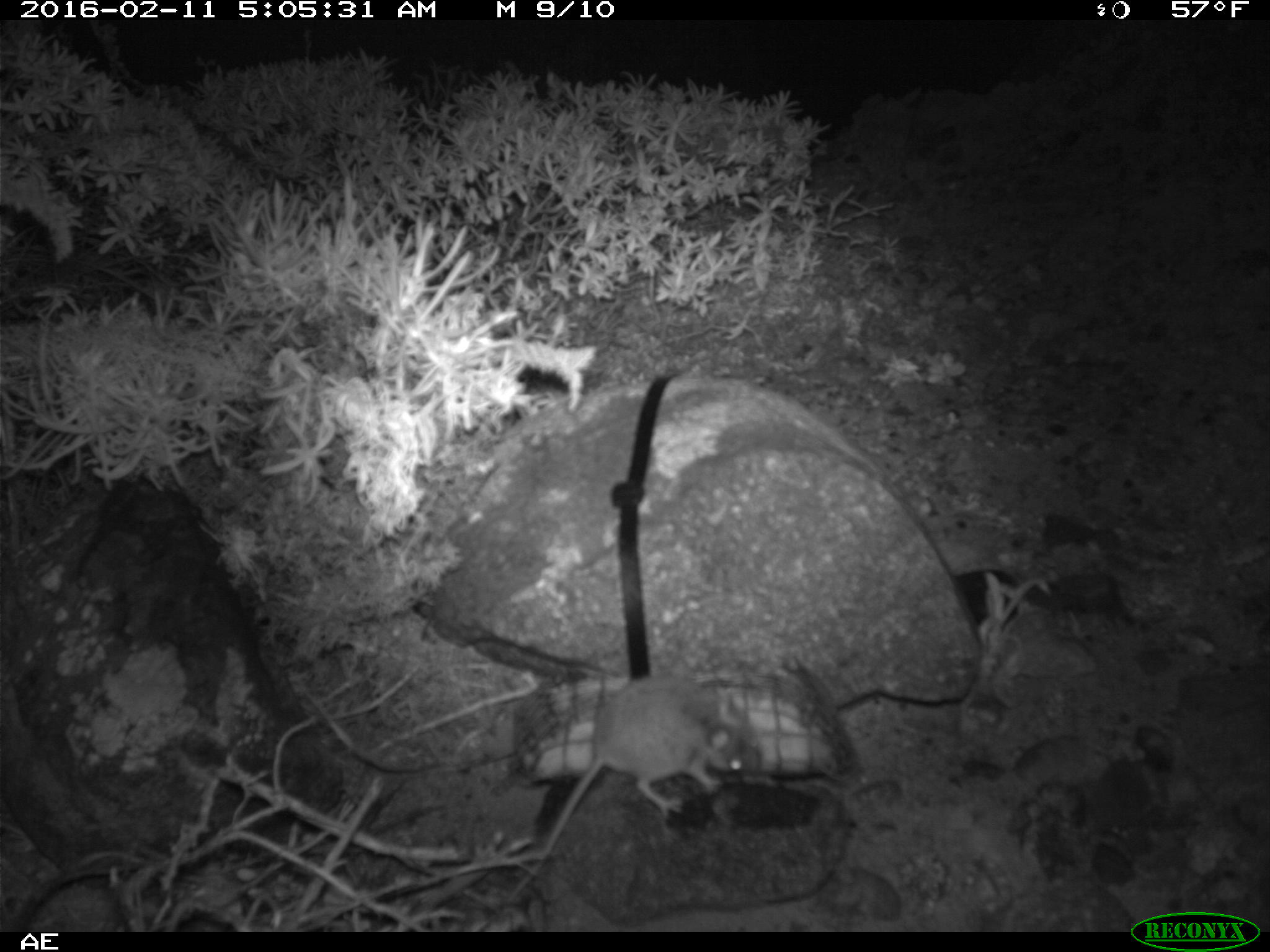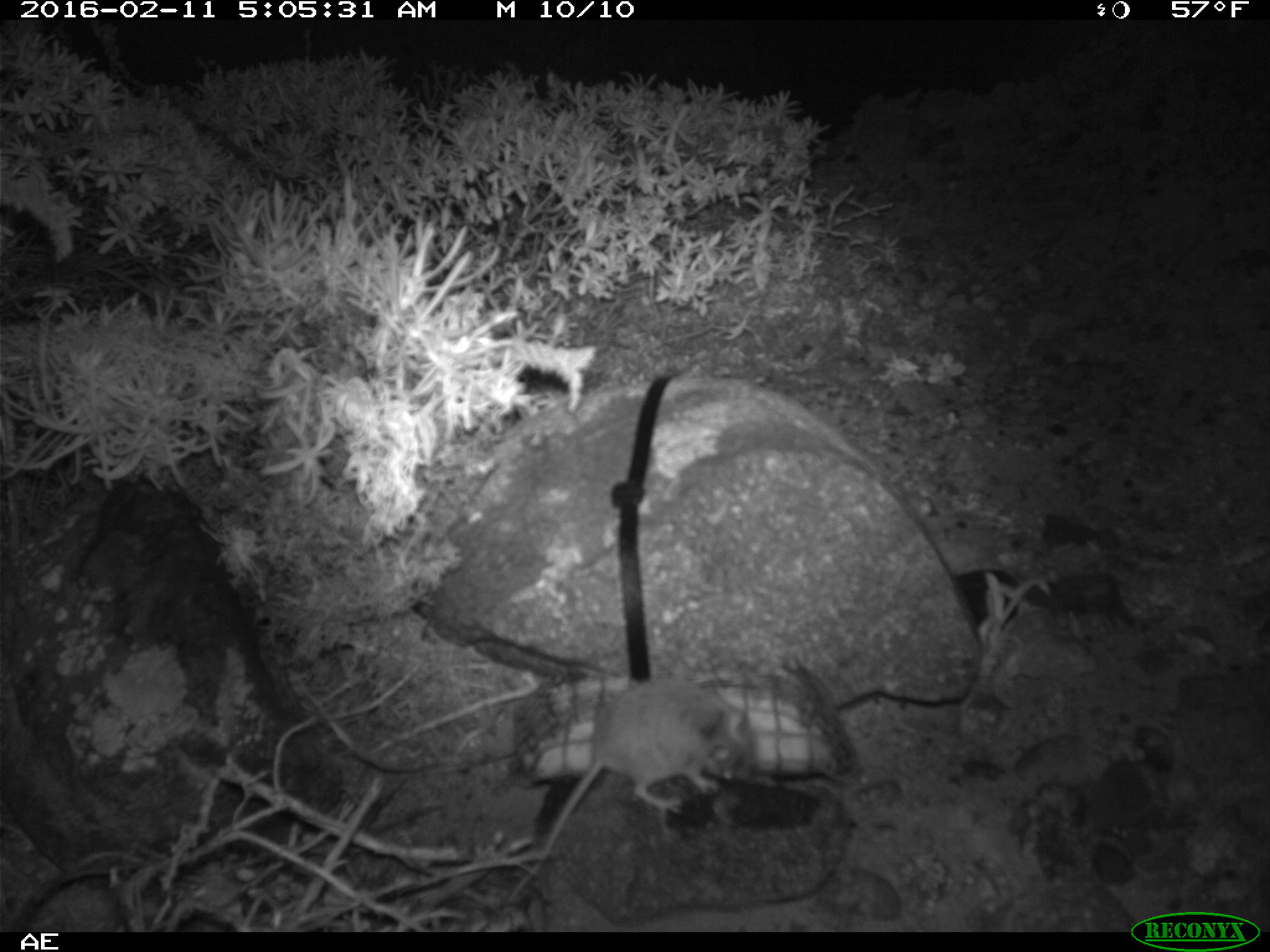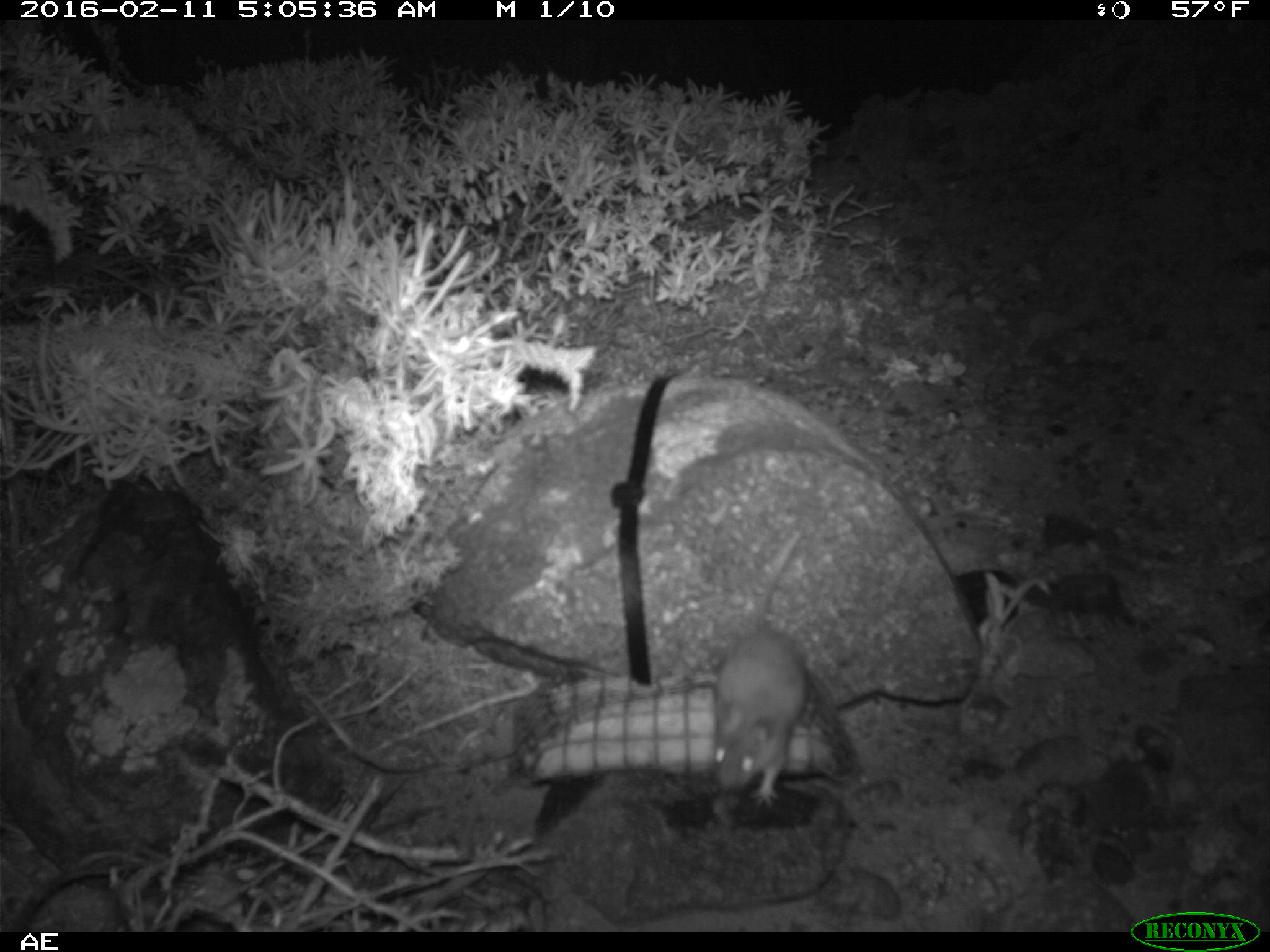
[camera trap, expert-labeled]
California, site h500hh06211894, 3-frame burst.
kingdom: Animalia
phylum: Chordata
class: Mammalia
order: Rodentia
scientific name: Rodentia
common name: rodent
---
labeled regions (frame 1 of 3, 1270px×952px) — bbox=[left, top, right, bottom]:
rodent: bbox=[505, 673, 746, 896]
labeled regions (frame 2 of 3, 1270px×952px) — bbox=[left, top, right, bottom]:
rodent: bbox=[501, 681, 757, 908]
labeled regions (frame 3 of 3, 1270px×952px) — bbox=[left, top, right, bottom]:
rodent: bbox=[709, 532, 804, 804]